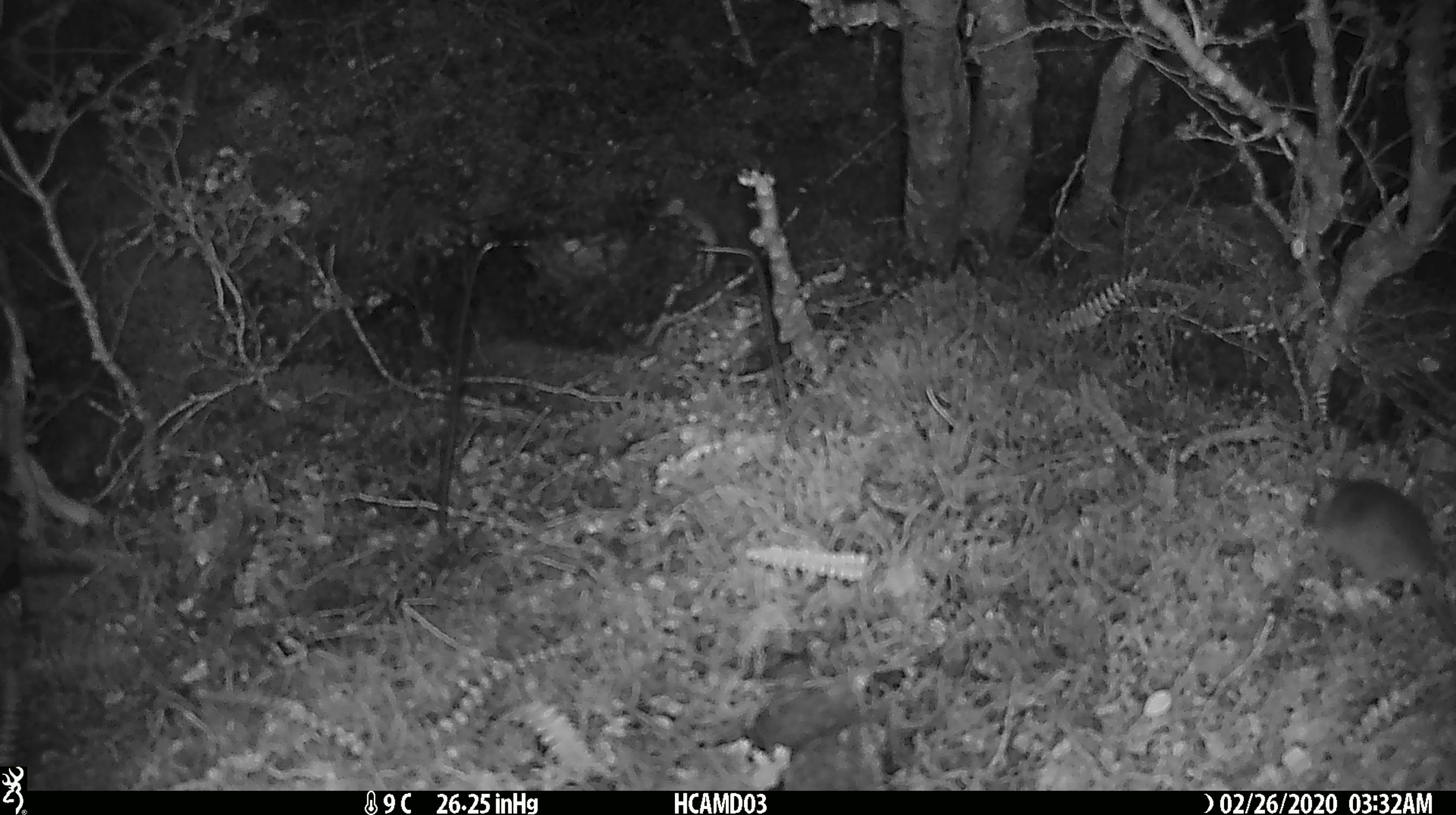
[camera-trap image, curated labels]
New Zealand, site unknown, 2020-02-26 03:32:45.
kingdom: Animalia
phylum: Chordata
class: Mammalia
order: Rodentia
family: Muridae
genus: Mus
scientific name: Mus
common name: mouse